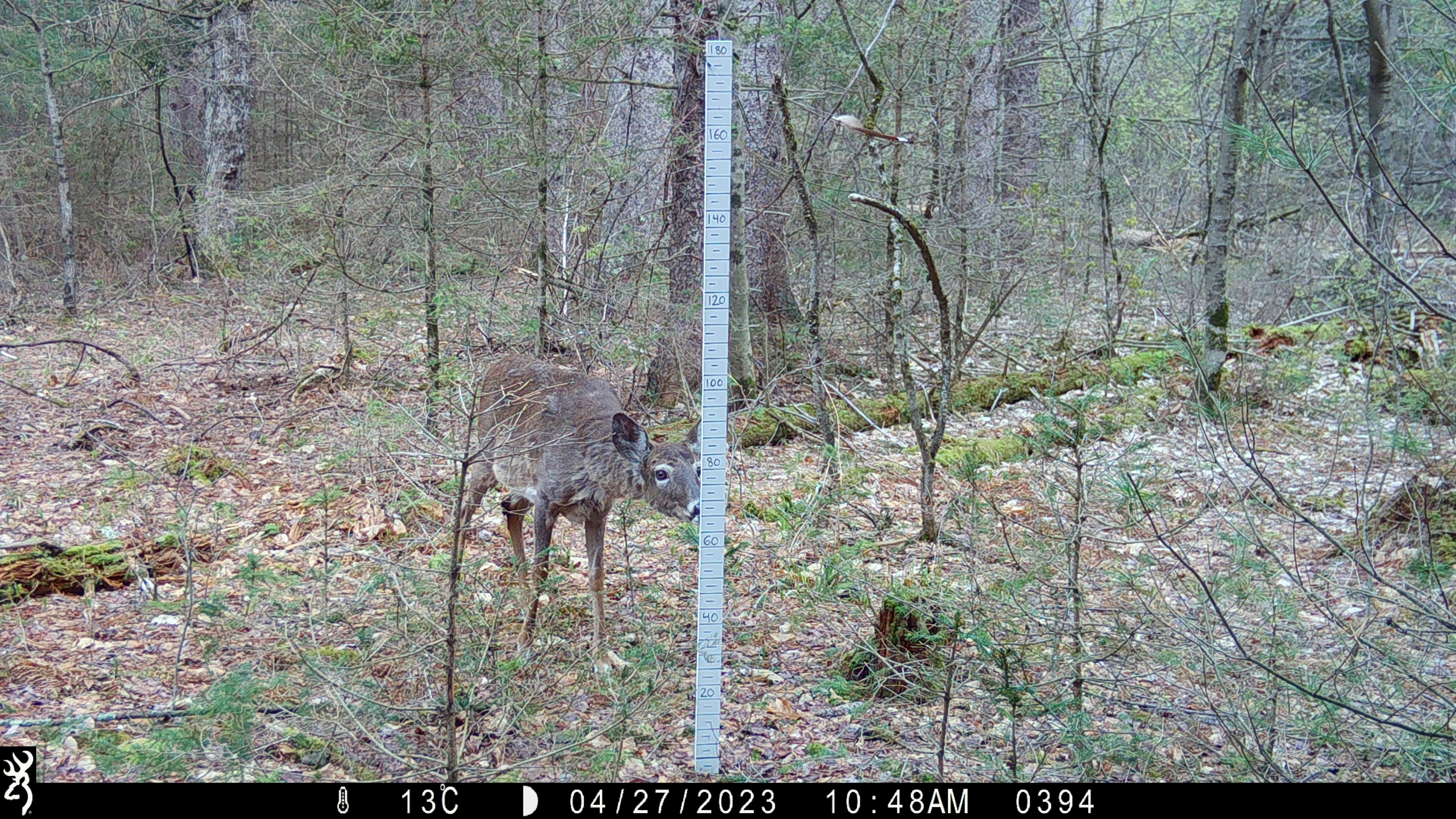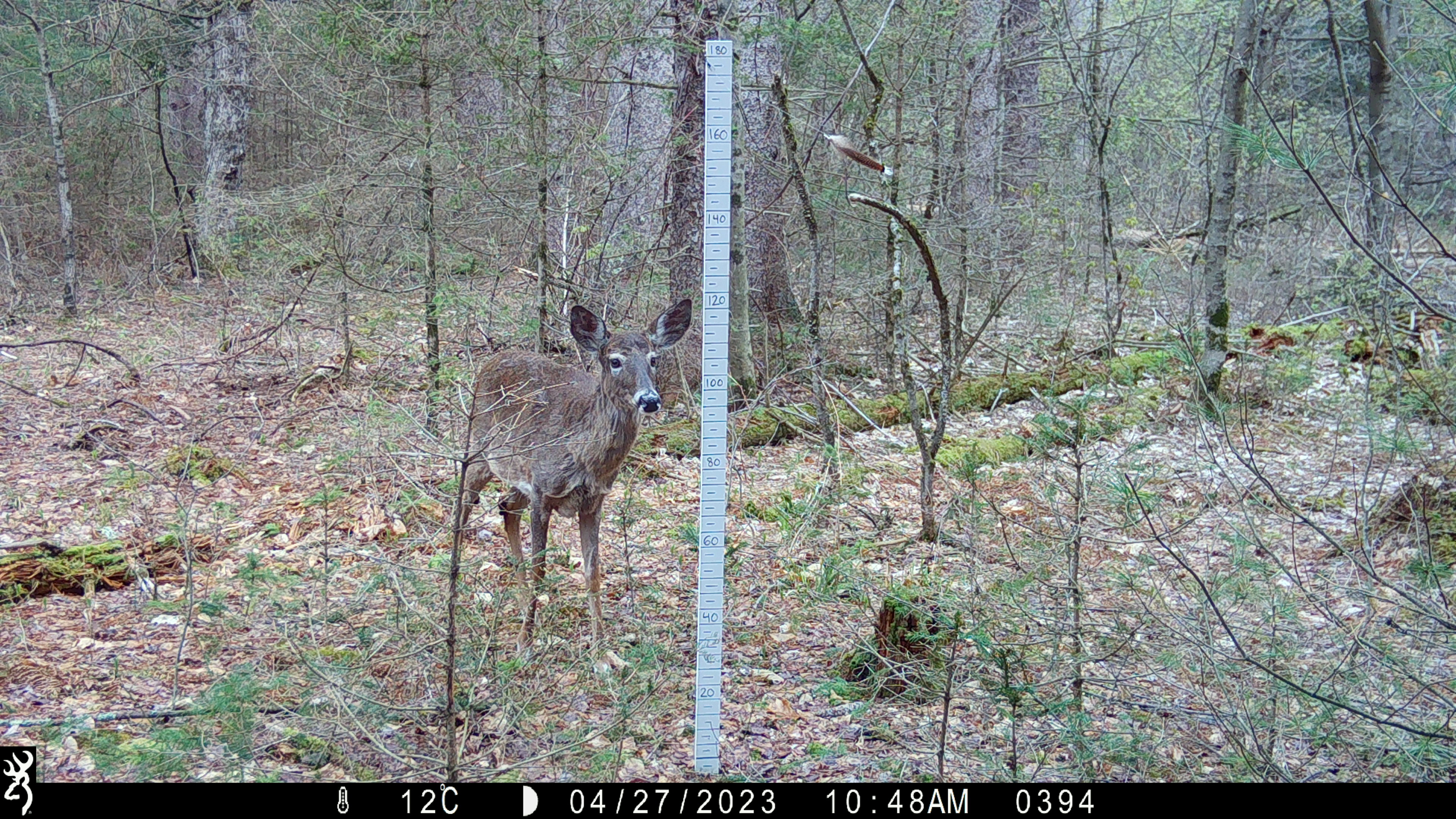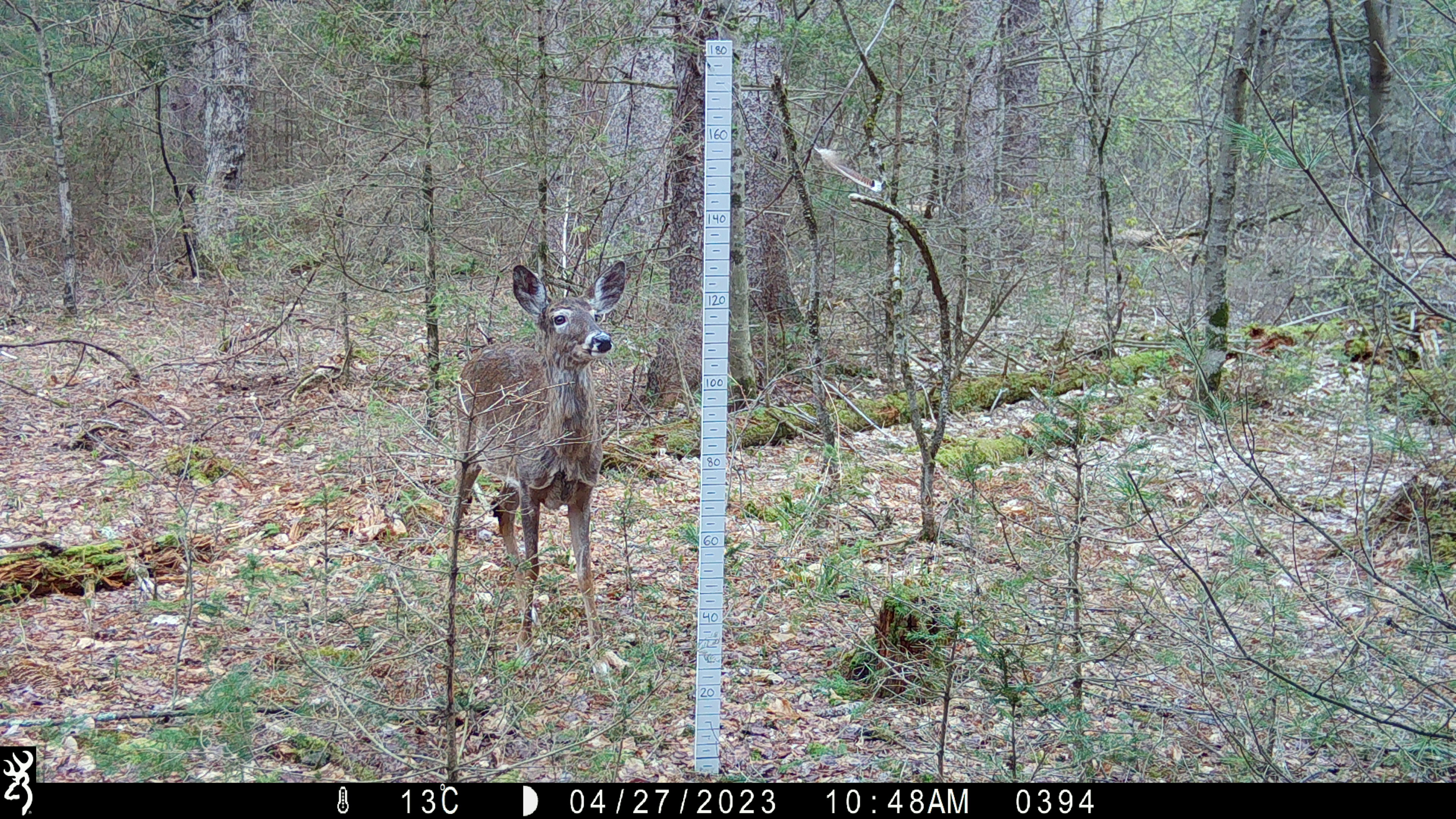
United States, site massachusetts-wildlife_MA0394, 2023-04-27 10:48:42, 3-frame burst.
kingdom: Animalia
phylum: Chordata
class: Mammalia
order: Artiodactyla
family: Cervidae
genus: Odocoileus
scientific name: Odocoileus virginianus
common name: white-tailed deer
White-tailed deer (Odocoileus virginianus).